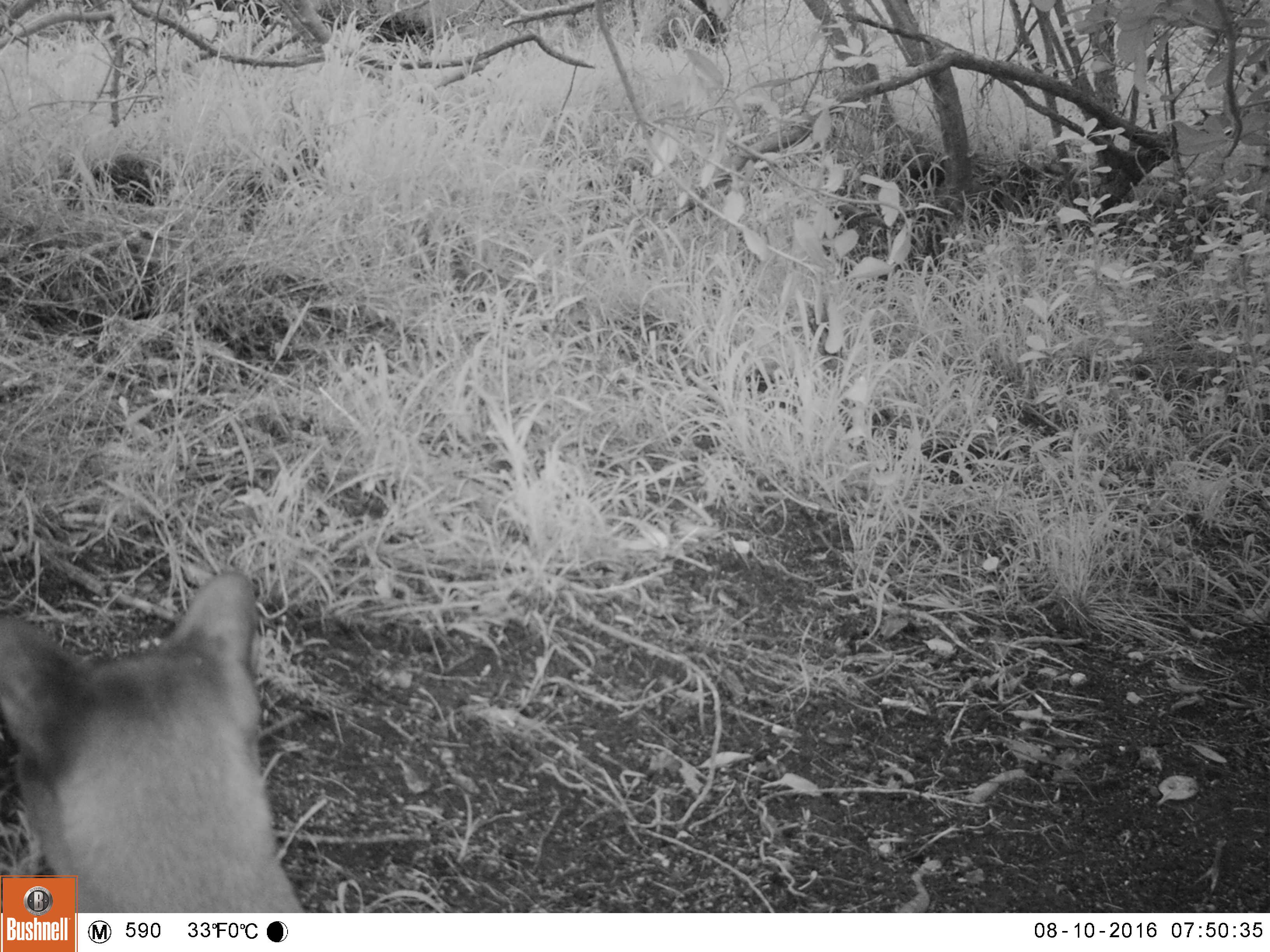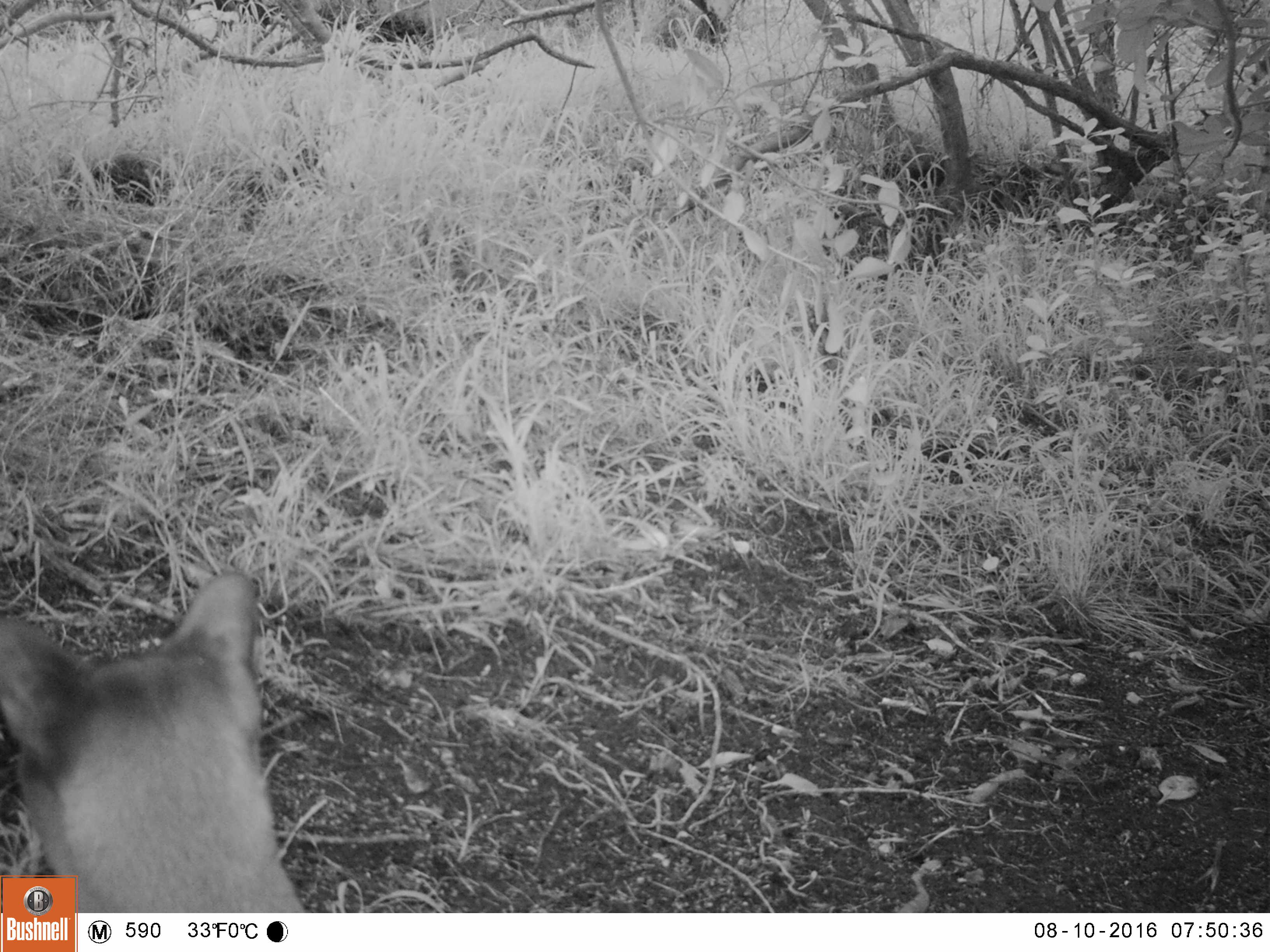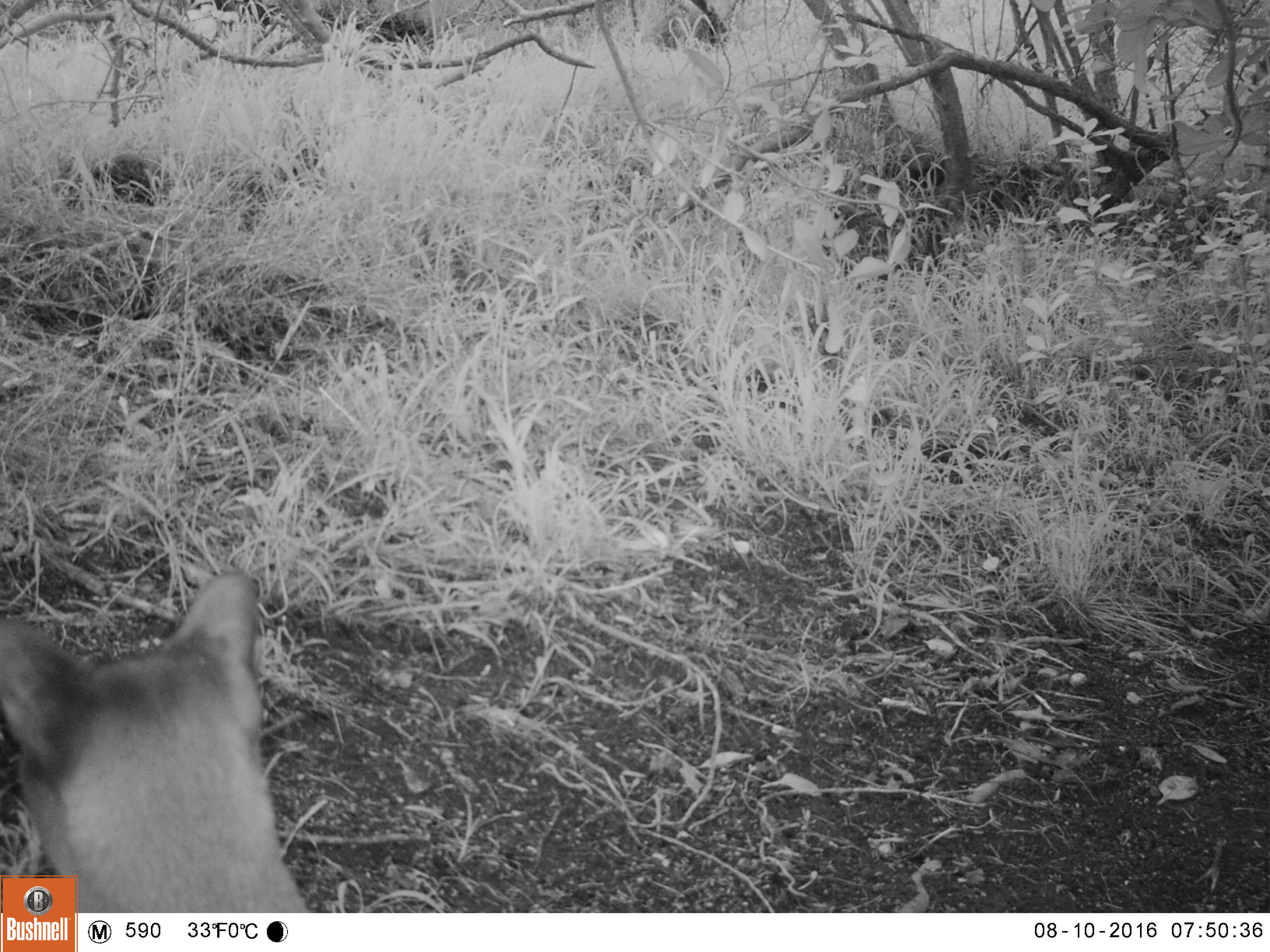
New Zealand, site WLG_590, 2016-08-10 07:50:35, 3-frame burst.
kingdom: Animalia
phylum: Chordata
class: Mammalia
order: Carnivora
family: Felidae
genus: Felis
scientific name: Felis catus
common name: domestic cat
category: cat